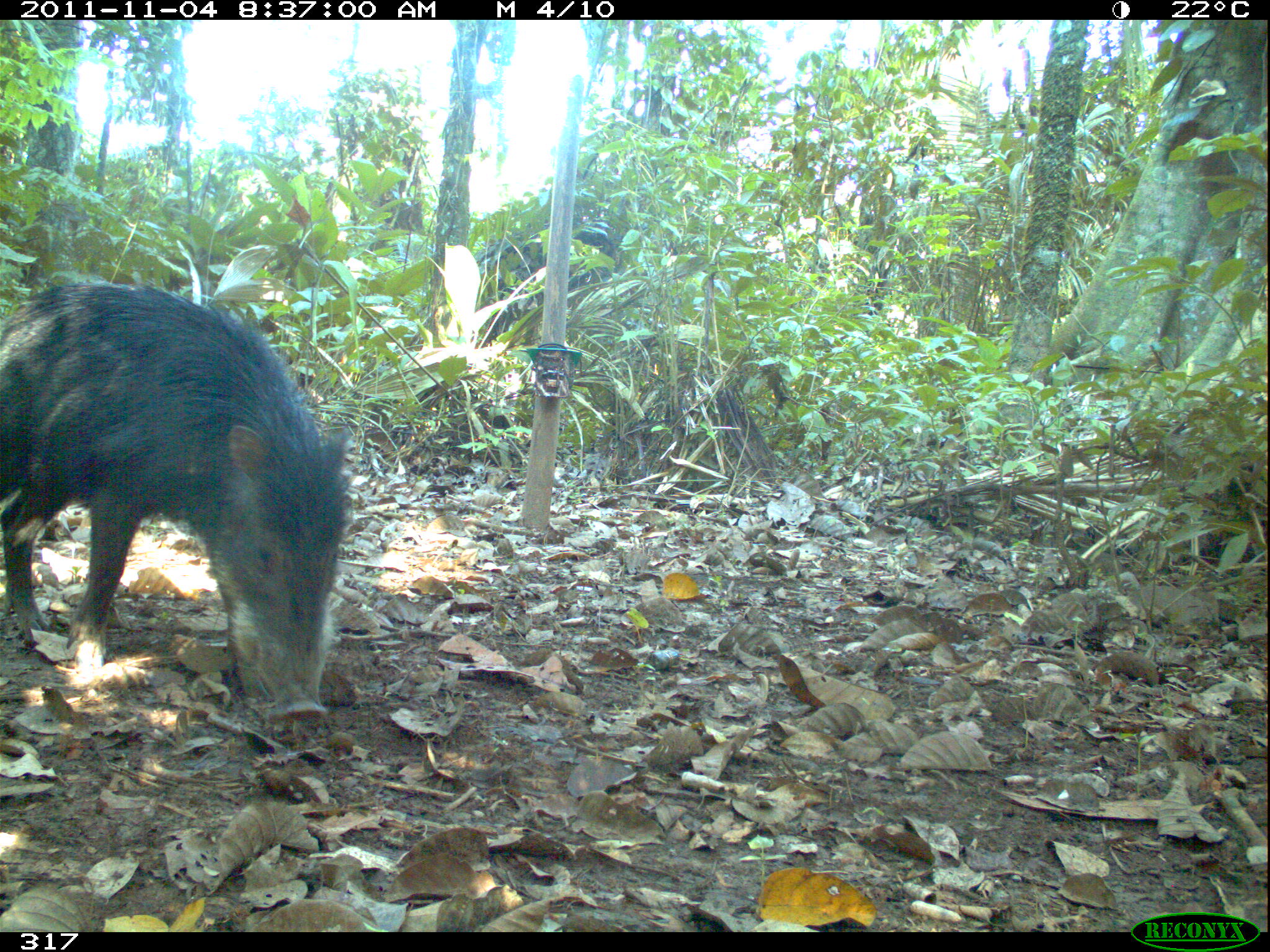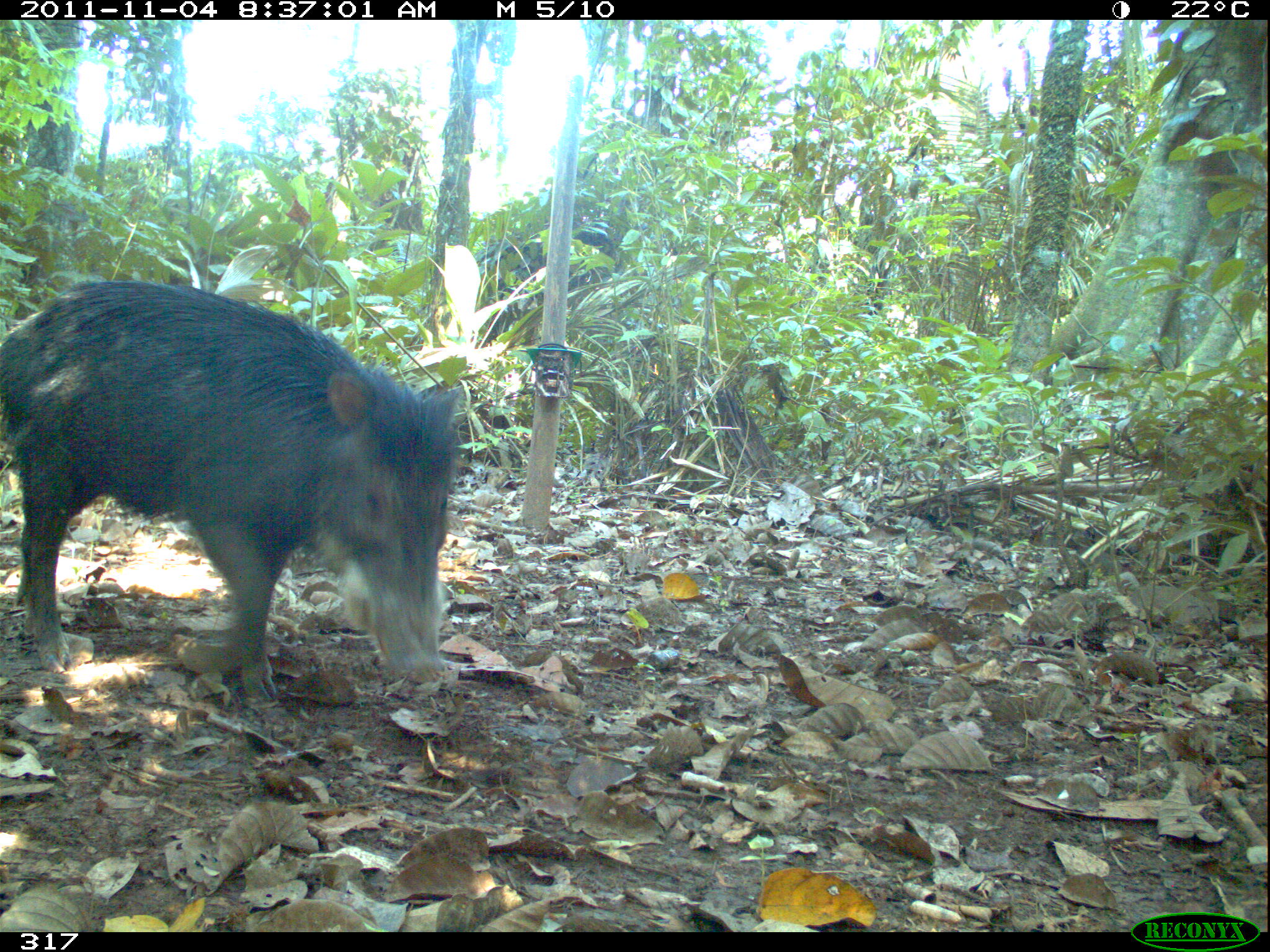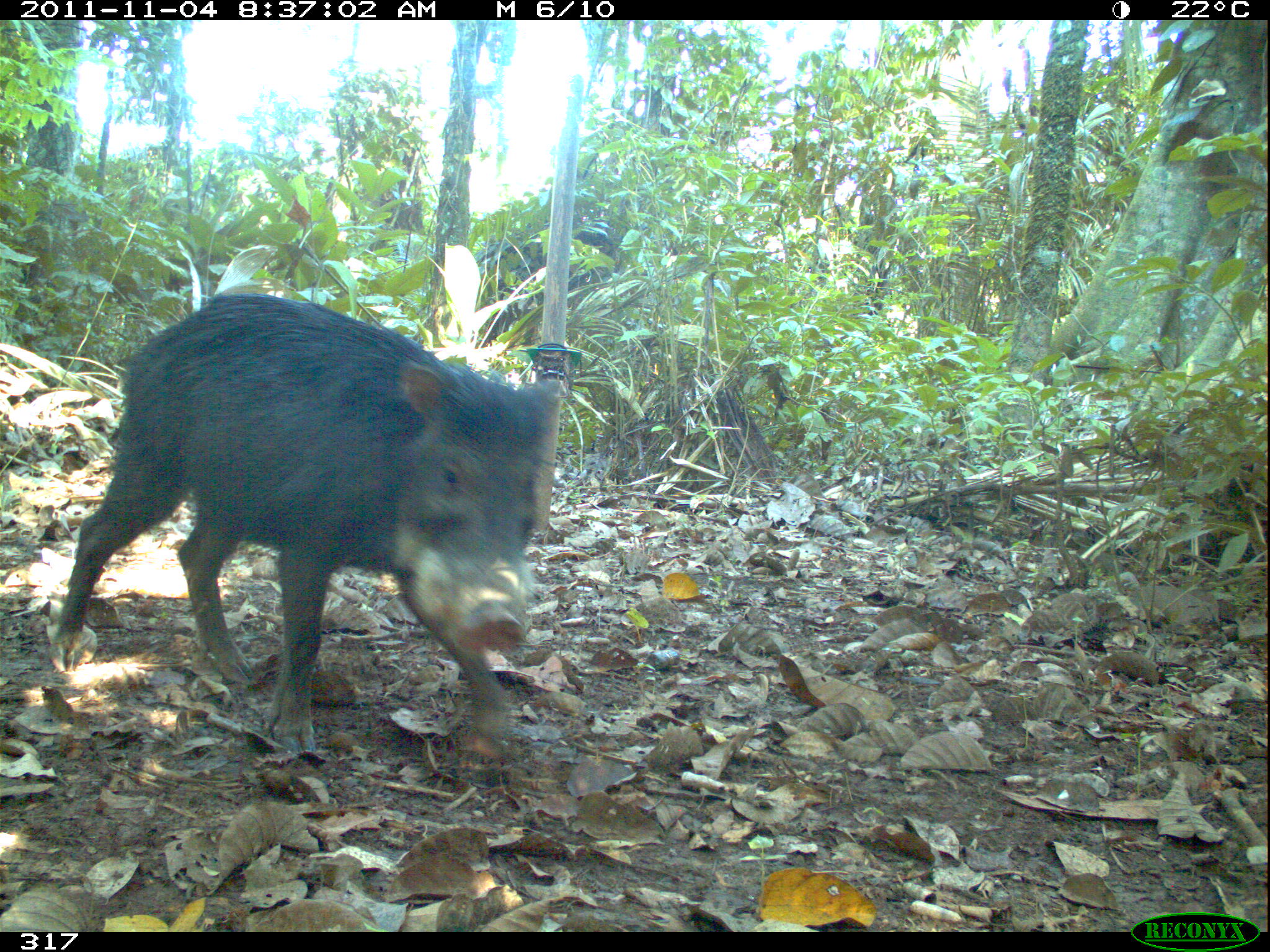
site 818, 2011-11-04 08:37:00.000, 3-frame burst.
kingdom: Animalia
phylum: Chordata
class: Mammalia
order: Artiodactyla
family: Tayassuidae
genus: Tayassu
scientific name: Tayassu pecari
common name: white-lipped peccary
Tayassu pecari (white-lipped peccary).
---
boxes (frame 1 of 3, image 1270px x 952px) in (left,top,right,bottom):
tayassu pecari: (0,278,354,725)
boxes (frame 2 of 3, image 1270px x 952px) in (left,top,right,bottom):
tayassu pecari: (0,279,463,705)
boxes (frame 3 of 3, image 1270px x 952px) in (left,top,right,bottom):
tayassu pecari: (53,293,563,754)